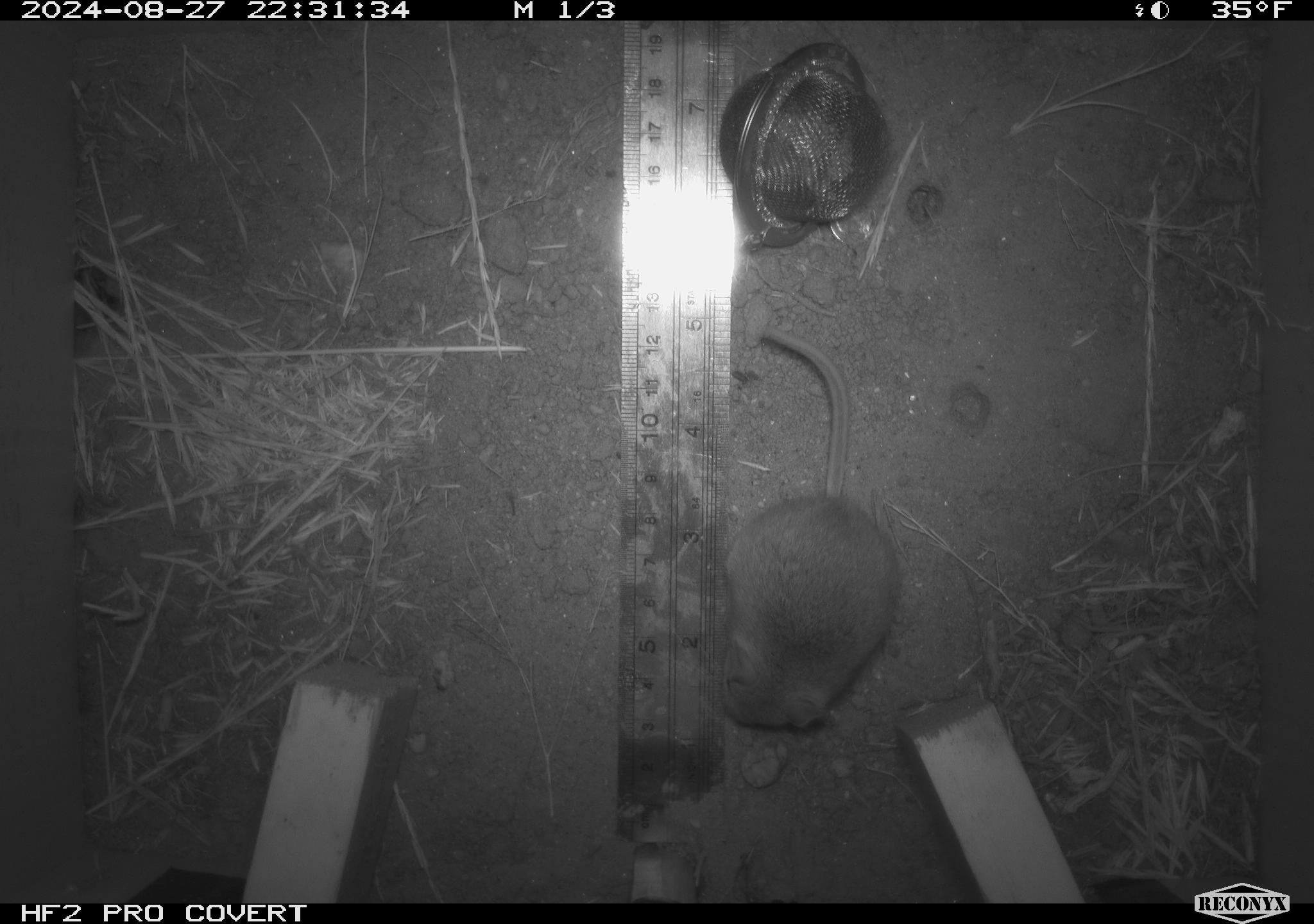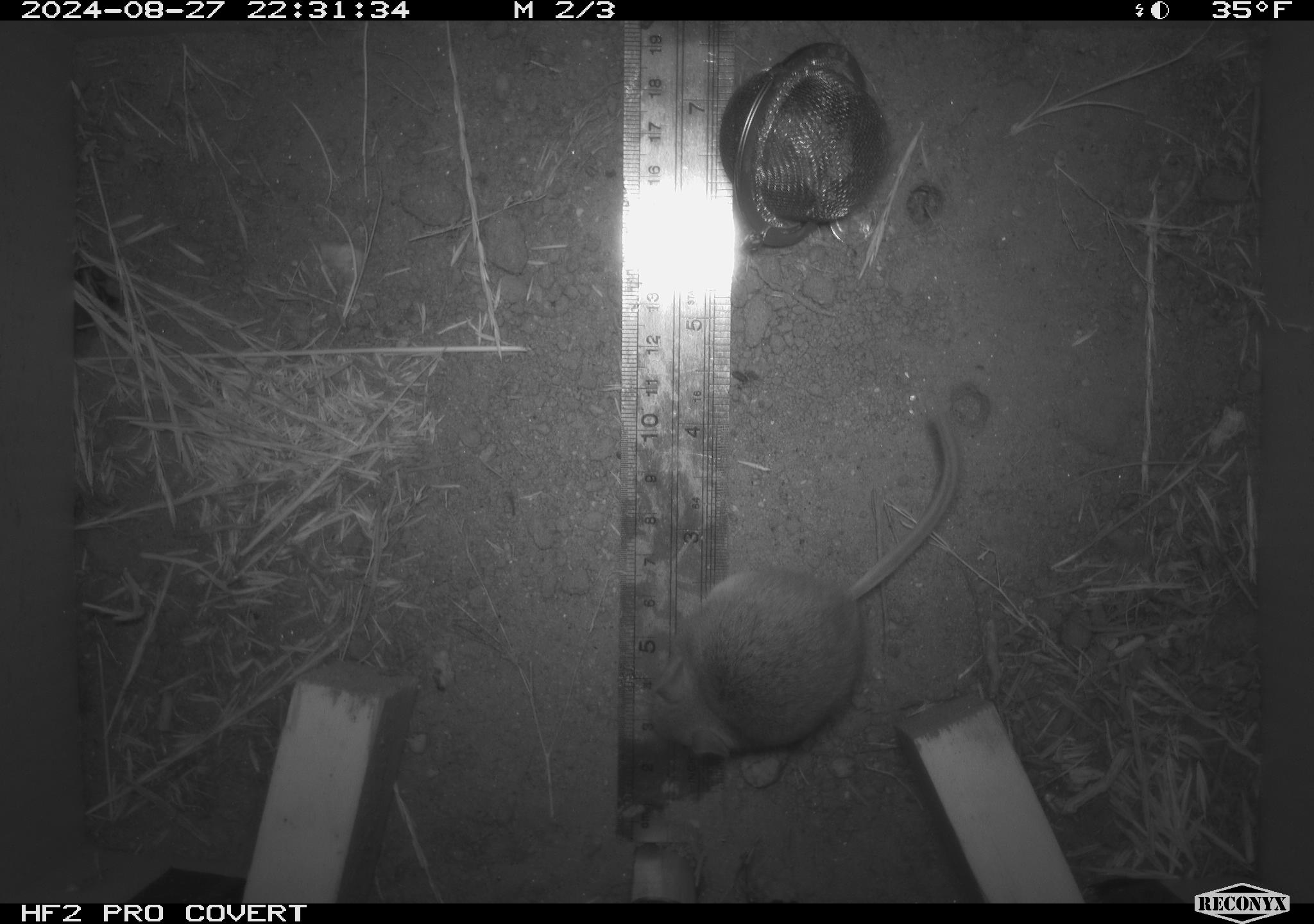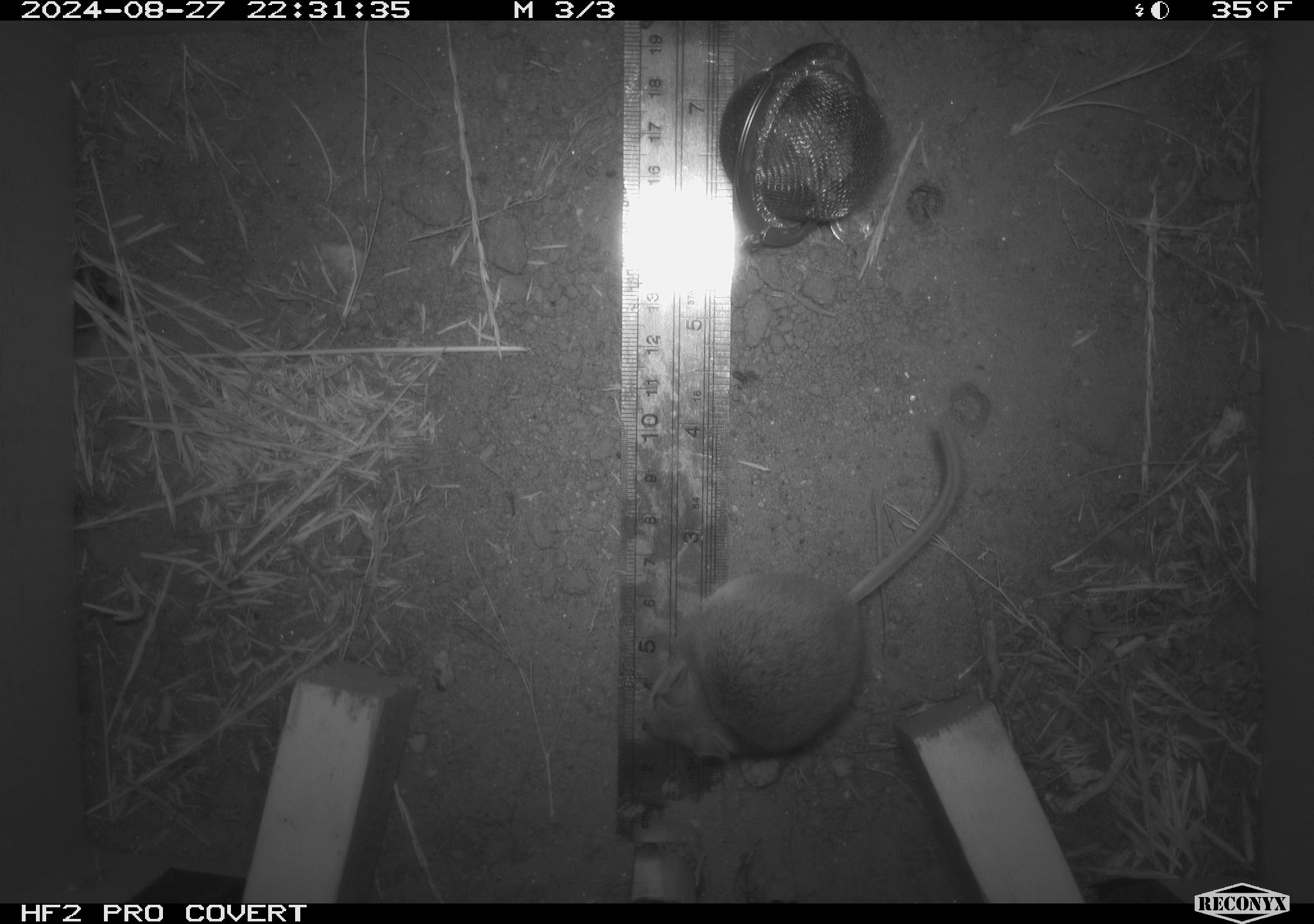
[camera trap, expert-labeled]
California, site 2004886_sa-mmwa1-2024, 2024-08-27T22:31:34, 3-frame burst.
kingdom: Animalia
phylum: Chordata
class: Mammalia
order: Rodentia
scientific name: Rodentia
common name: mouse species